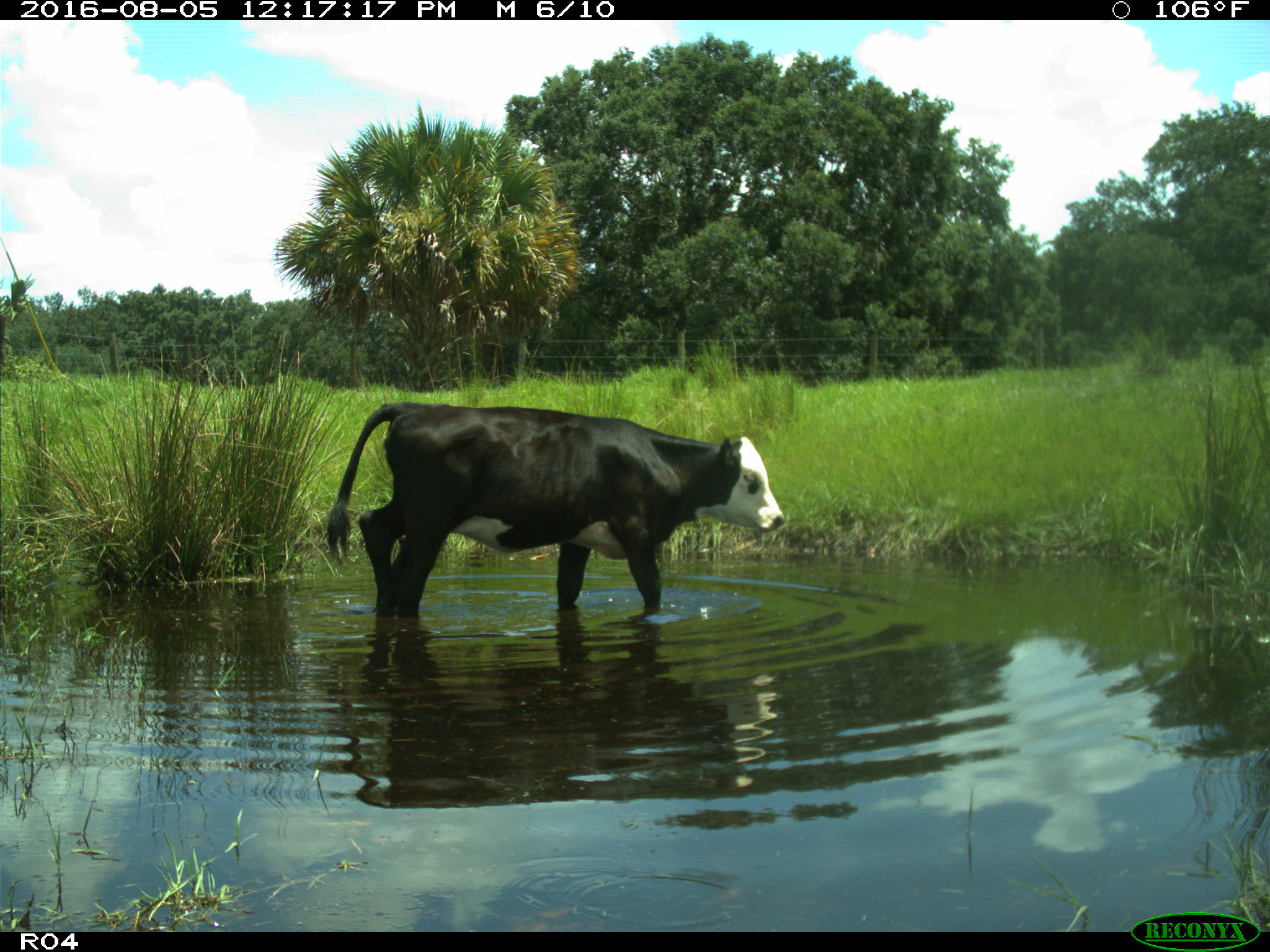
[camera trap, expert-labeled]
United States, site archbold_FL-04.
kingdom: Animalia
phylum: Chordata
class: Mammalia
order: Artiodactyla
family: Bovidae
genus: Bos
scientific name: Bos taurus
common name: domestic cow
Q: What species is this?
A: Bos taurus (domestic cow).